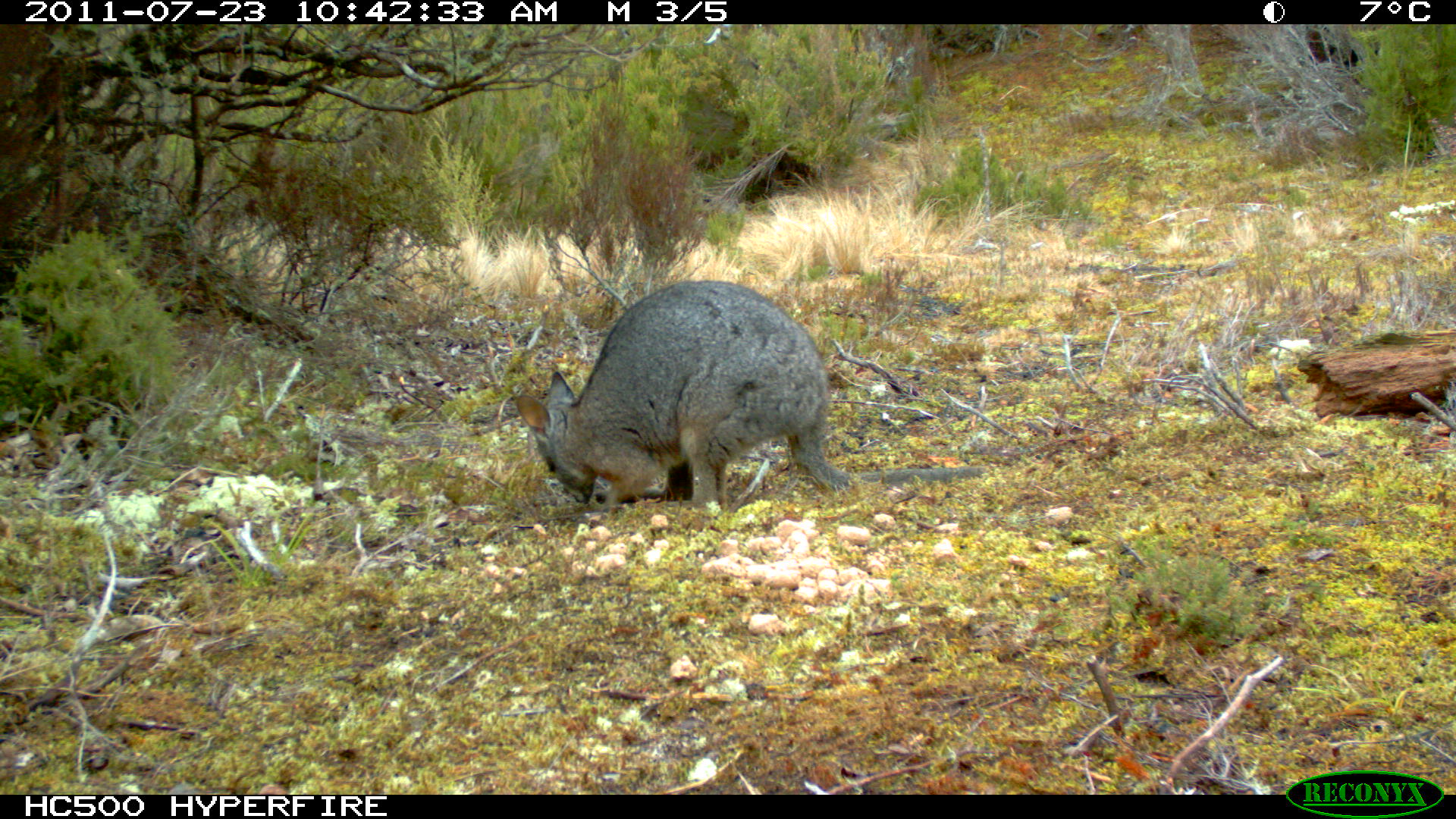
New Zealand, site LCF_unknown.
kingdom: Animalia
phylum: Chordata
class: Mammalia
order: Diprotodontia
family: Macropodidae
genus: Notamacropus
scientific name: Notamacropus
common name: wallaby